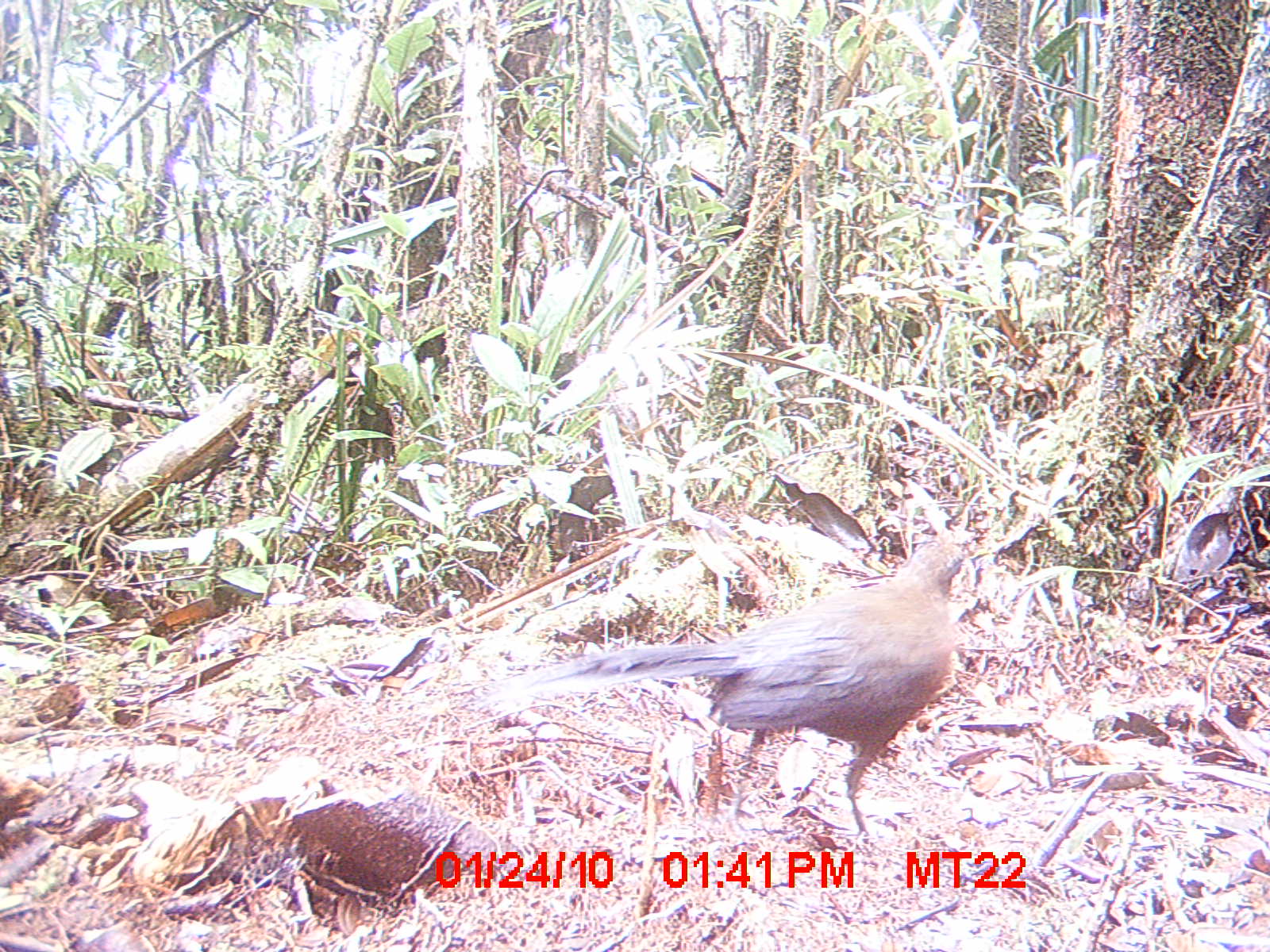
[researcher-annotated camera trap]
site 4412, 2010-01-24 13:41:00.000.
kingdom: Animalia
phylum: Chordata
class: Aves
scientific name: Aves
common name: bird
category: unknown bird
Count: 1.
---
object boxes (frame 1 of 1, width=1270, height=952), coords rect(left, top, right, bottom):
unknown bird: rect(507, 534, 971, 851)